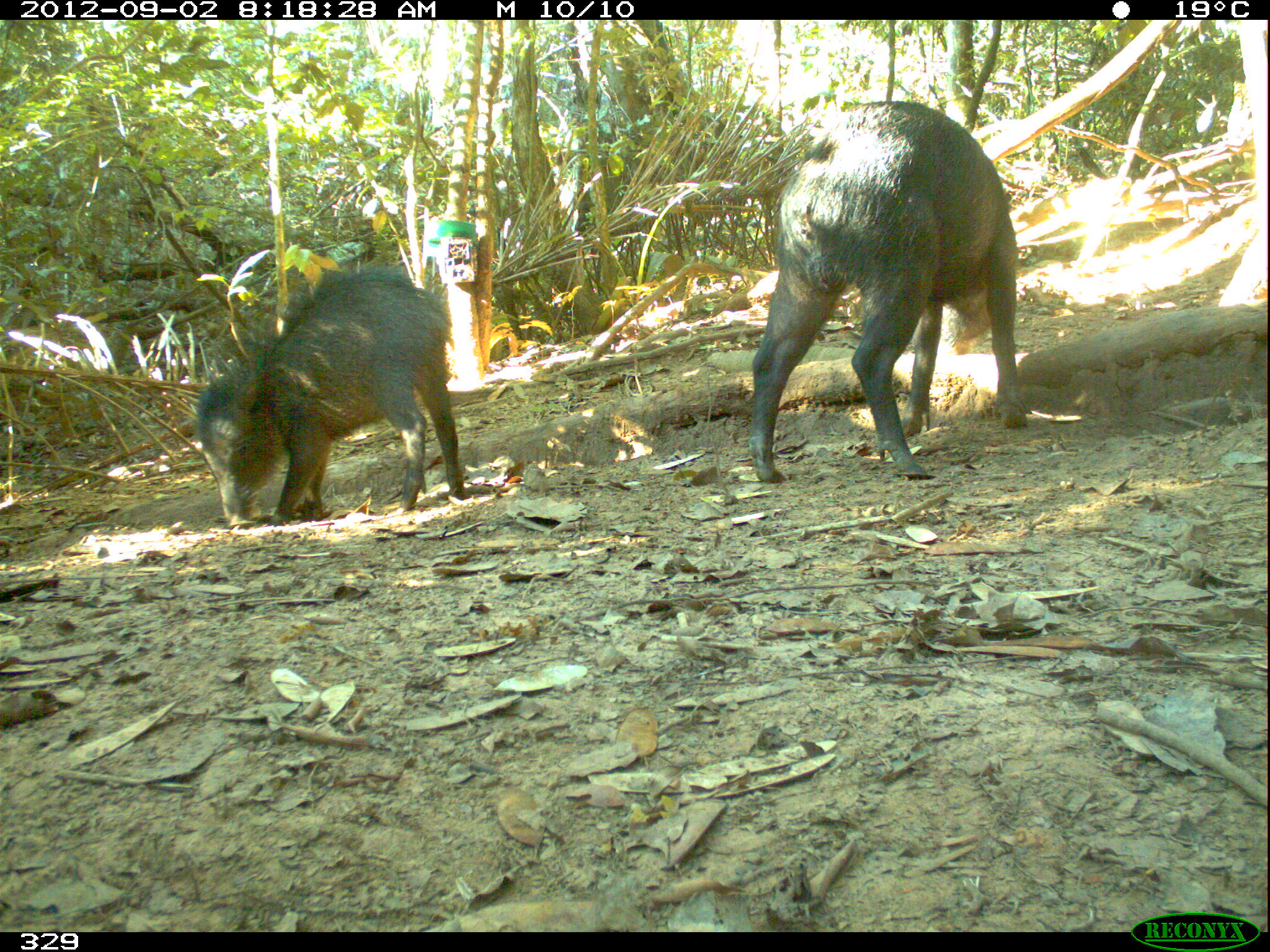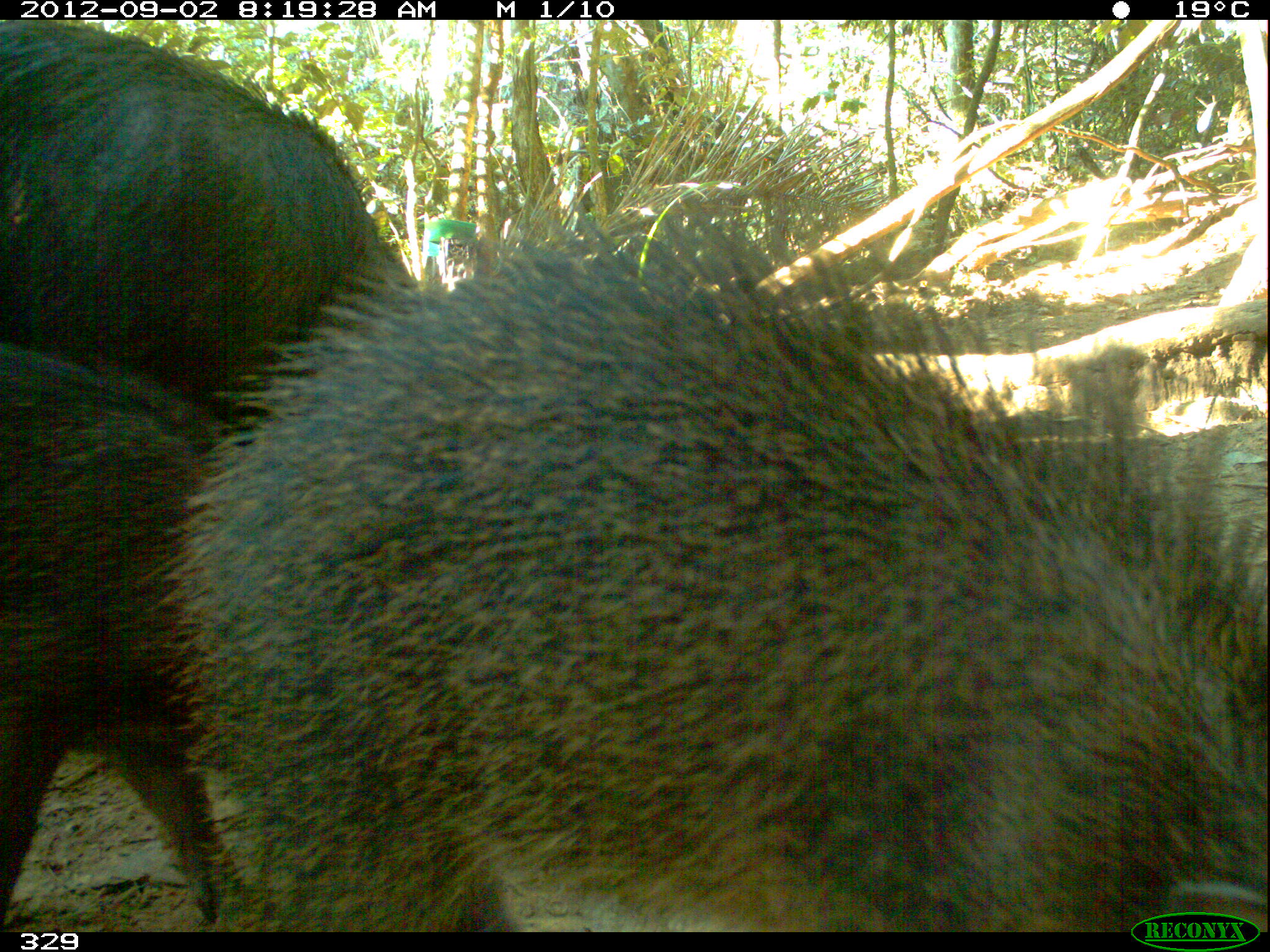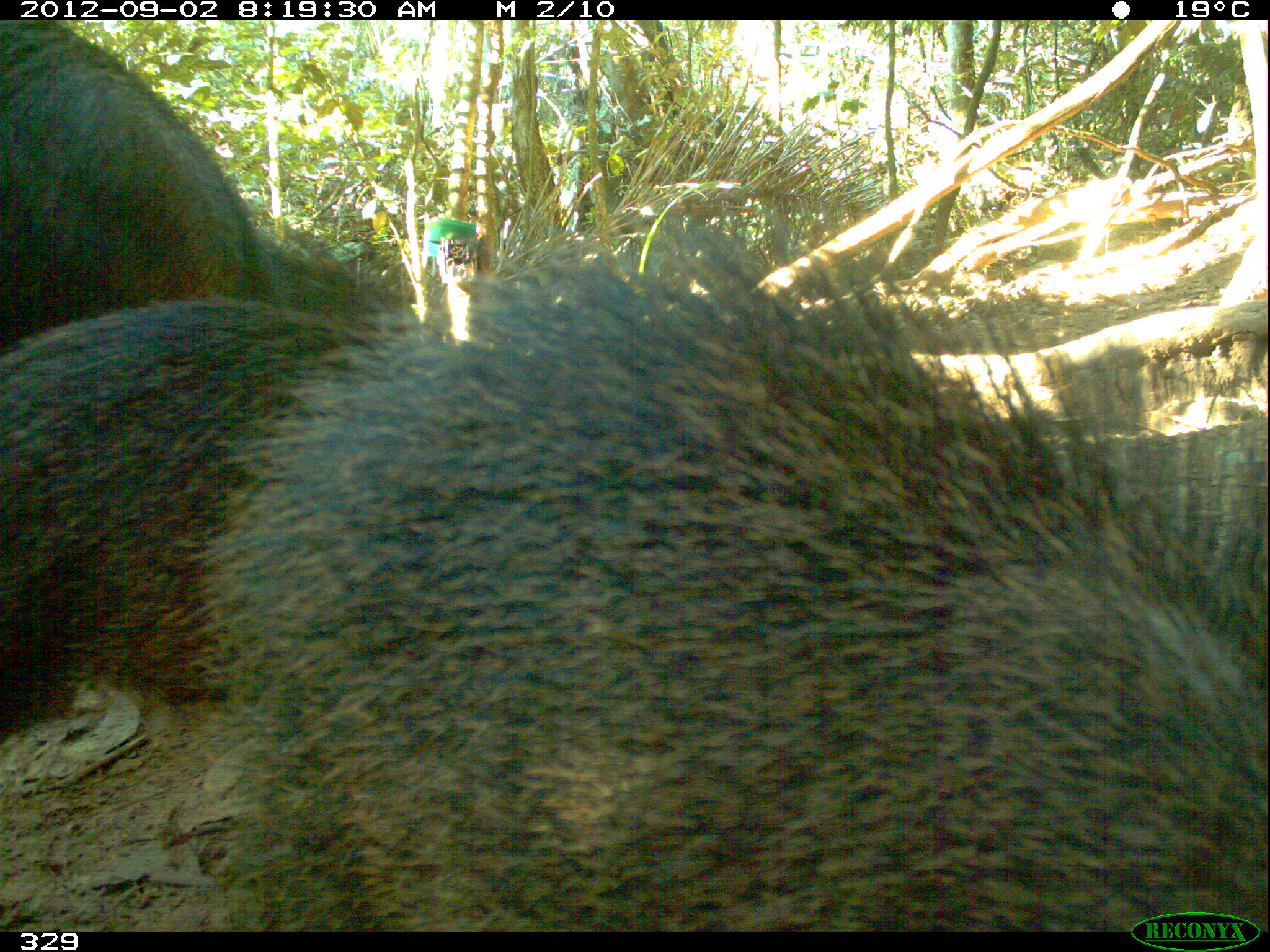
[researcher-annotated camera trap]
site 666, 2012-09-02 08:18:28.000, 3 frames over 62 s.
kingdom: Animalia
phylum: Chordata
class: Mammalia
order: Artiodactyla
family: Tayassuidae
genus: Tayassu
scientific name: Tayassu pecari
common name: white-lipped peccary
Tayassu pecari (white-lipped peccary).